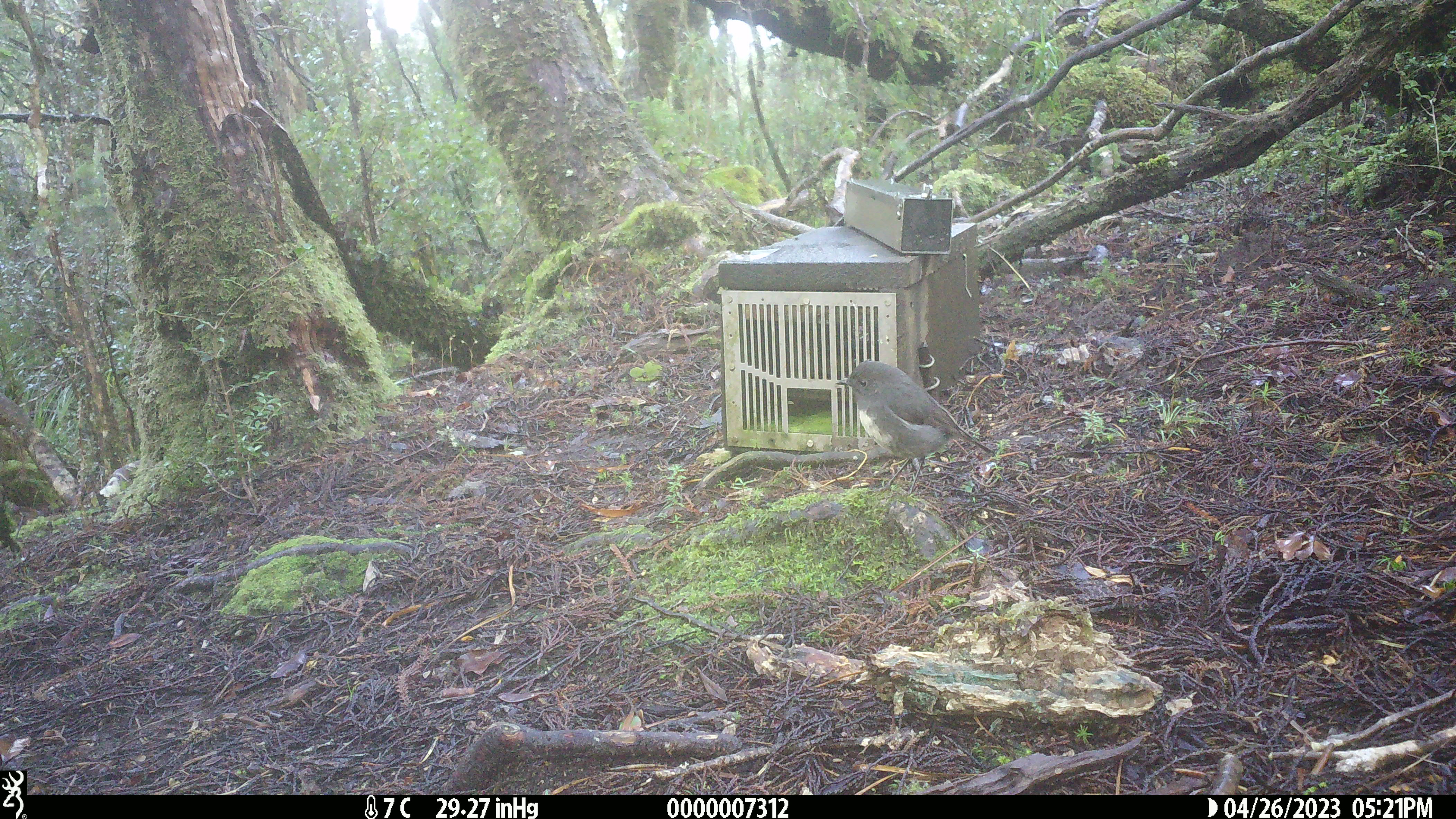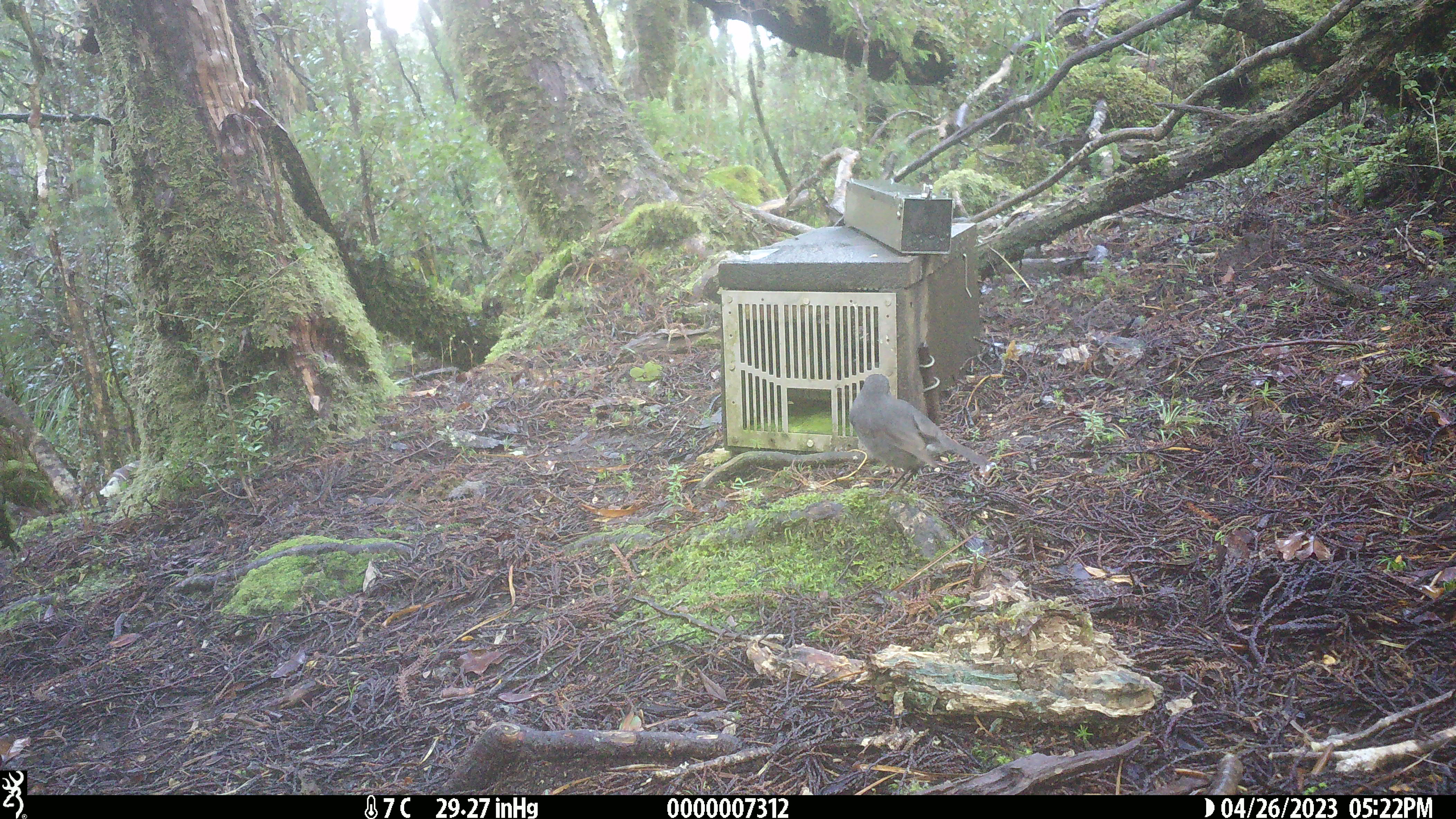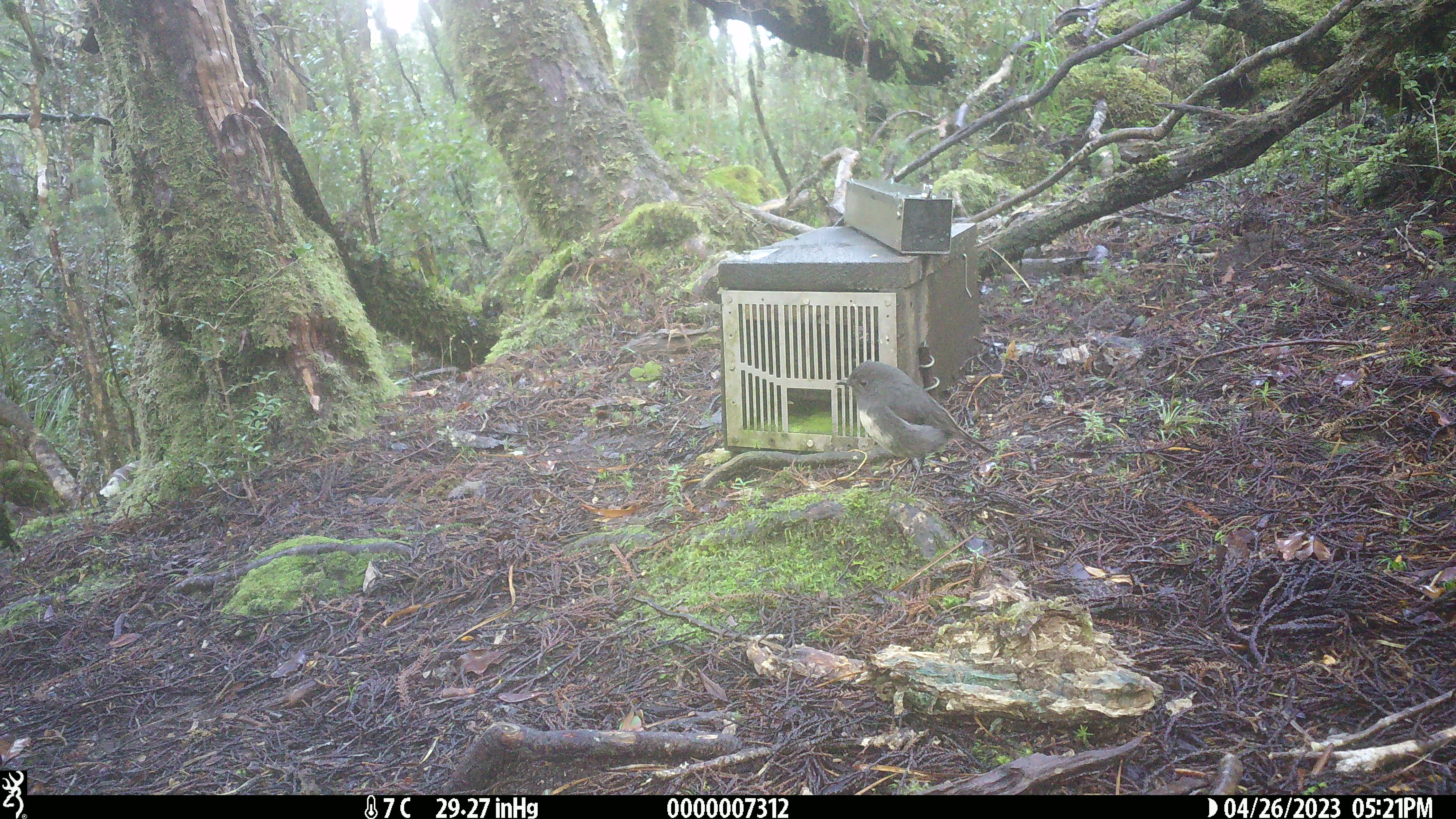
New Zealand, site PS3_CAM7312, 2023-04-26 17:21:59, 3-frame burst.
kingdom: Animalia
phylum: Chordata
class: Aves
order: Passeriformes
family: Petroicidae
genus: Petroica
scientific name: Petroica australis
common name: new zealand robin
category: robin